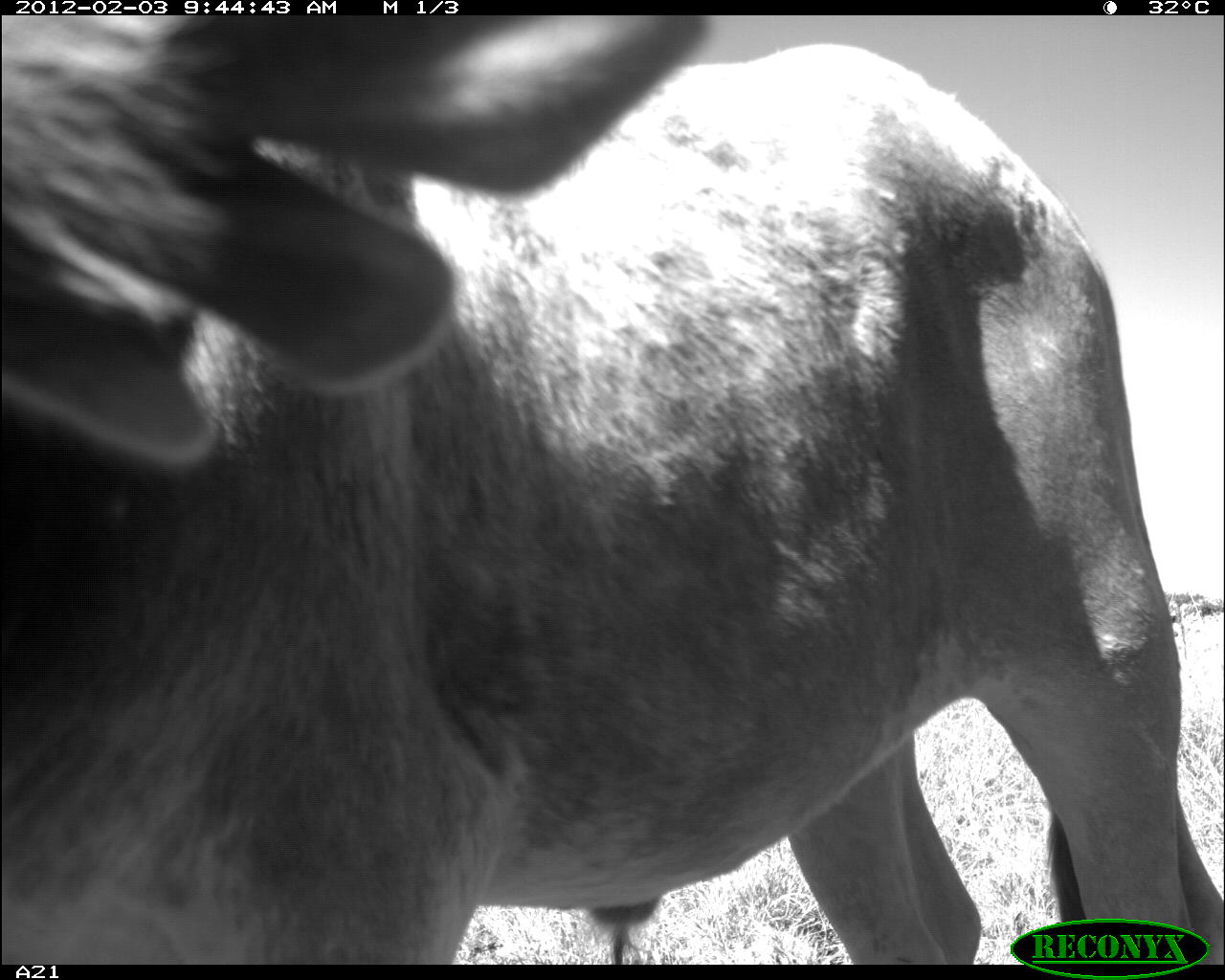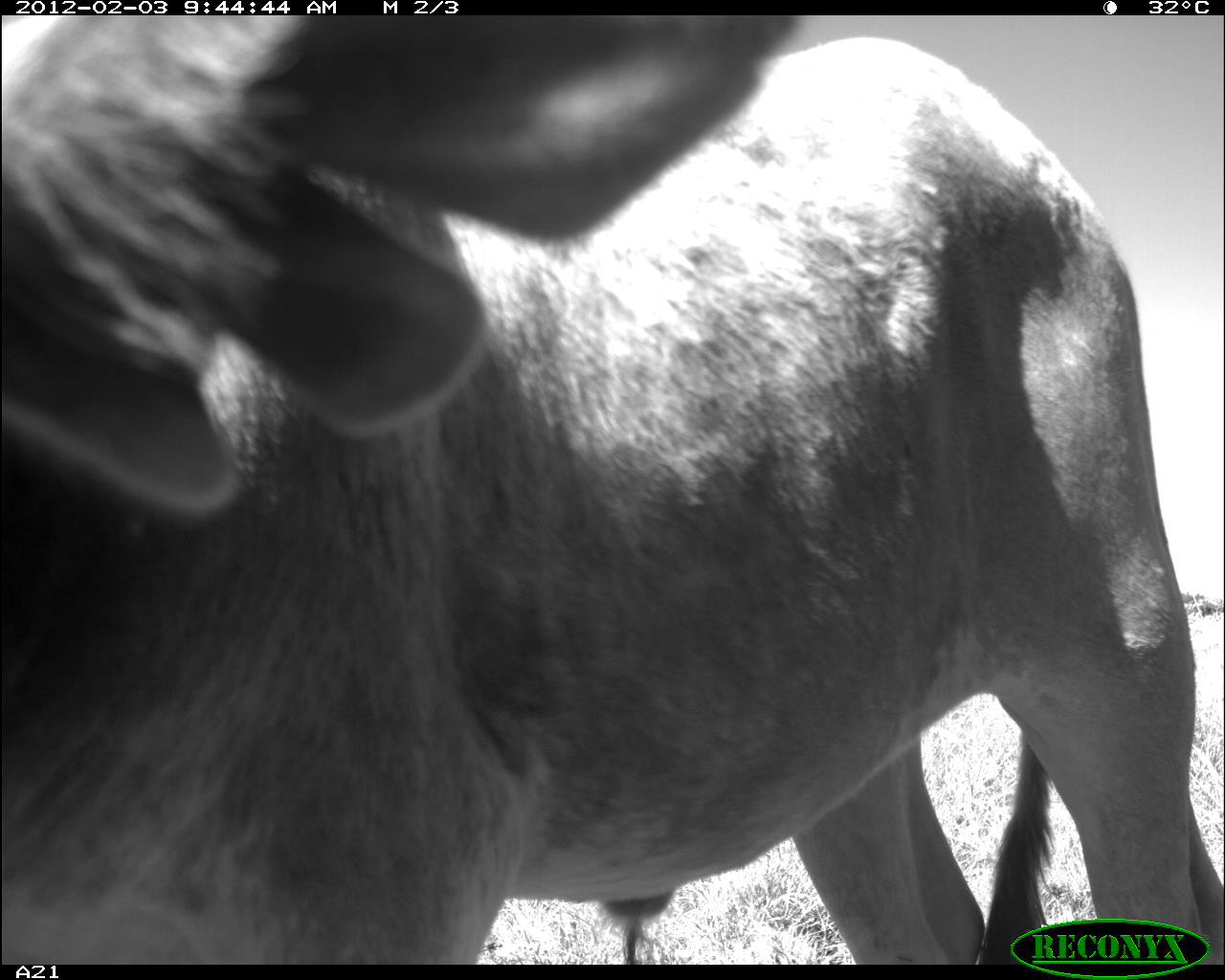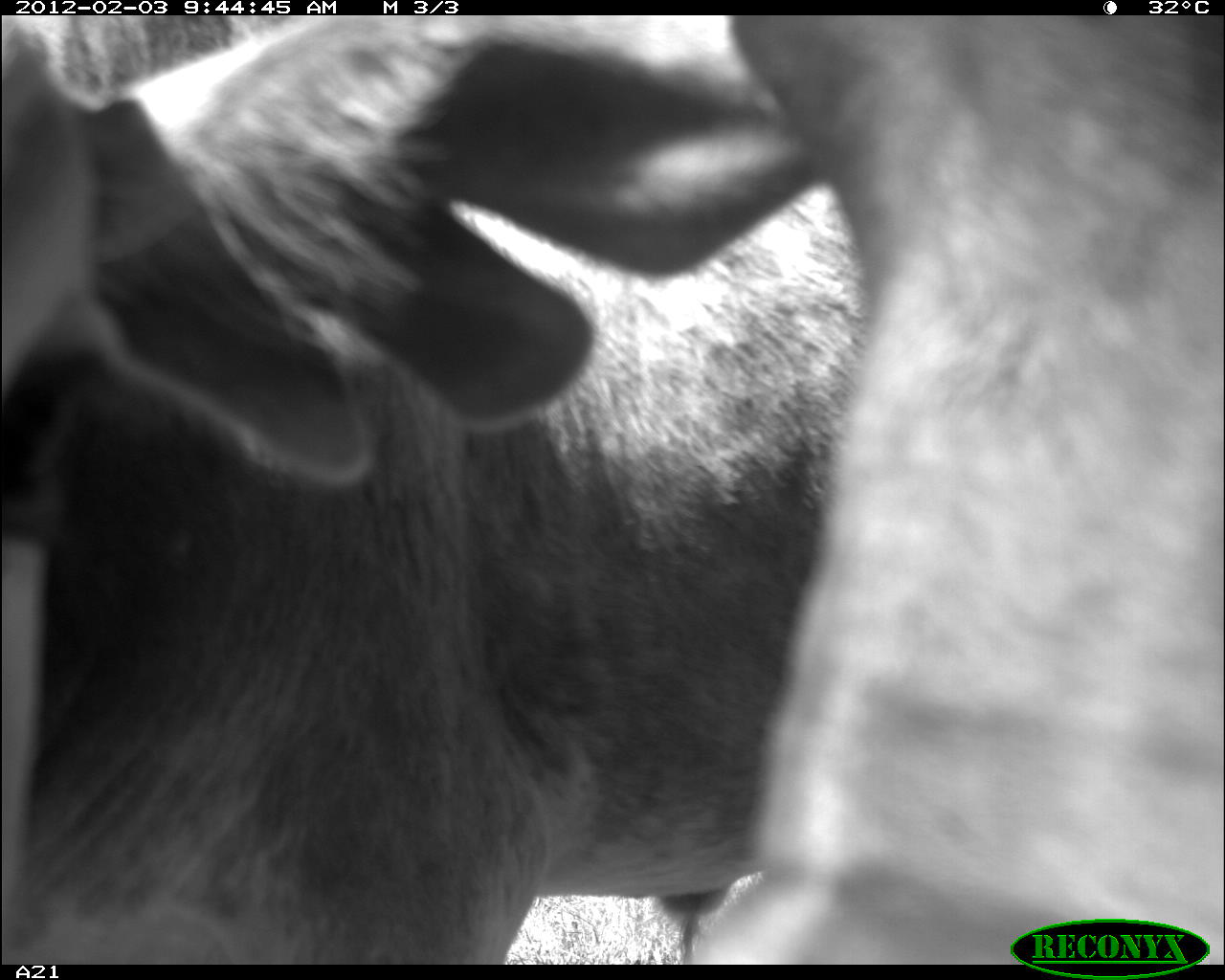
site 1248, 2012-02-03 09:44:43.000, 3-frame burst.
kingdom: Animalia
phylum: Chordata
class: Mammalia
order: Artiodactyla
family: Bovidae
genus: Bos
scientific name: Bos taurus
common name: domestic cattle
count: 1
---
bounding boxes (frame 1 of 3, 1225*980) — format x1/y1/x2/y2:
bos taurus: 0/14/1225/965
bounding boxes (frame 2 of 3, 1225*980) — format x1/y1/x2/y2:
bos taurus: 0/15/1225/965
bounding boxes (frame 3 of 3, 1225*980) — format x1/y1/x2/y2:
bos taurus: 0/16/869/965; 690/16/1224/966